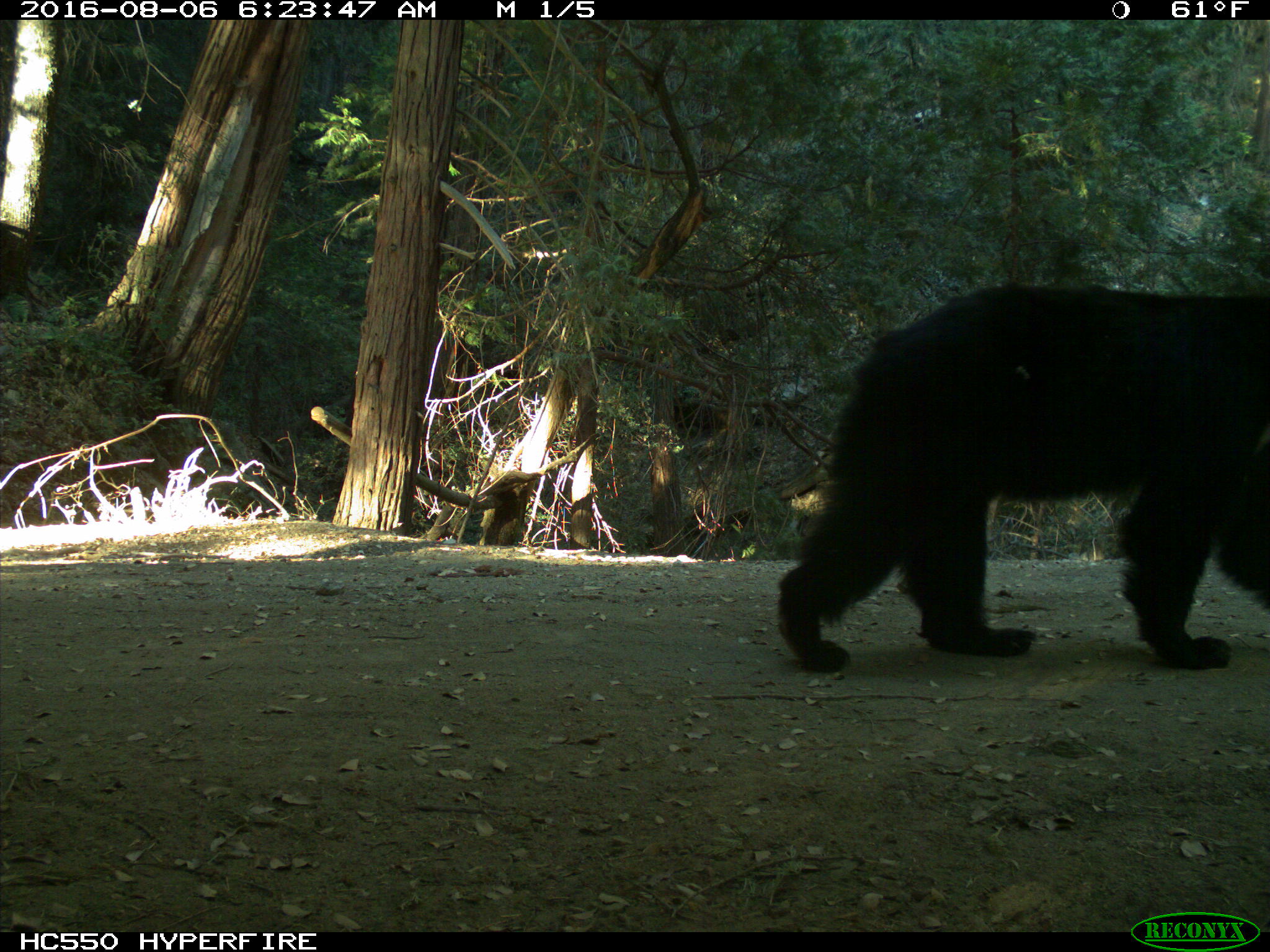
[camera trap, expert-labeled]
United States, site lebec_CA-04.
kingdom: Animalia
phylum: Chordata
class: Mammalia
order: Carnivora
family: Ursidae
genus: Ursus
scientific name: Ursus americanus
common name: american black bear